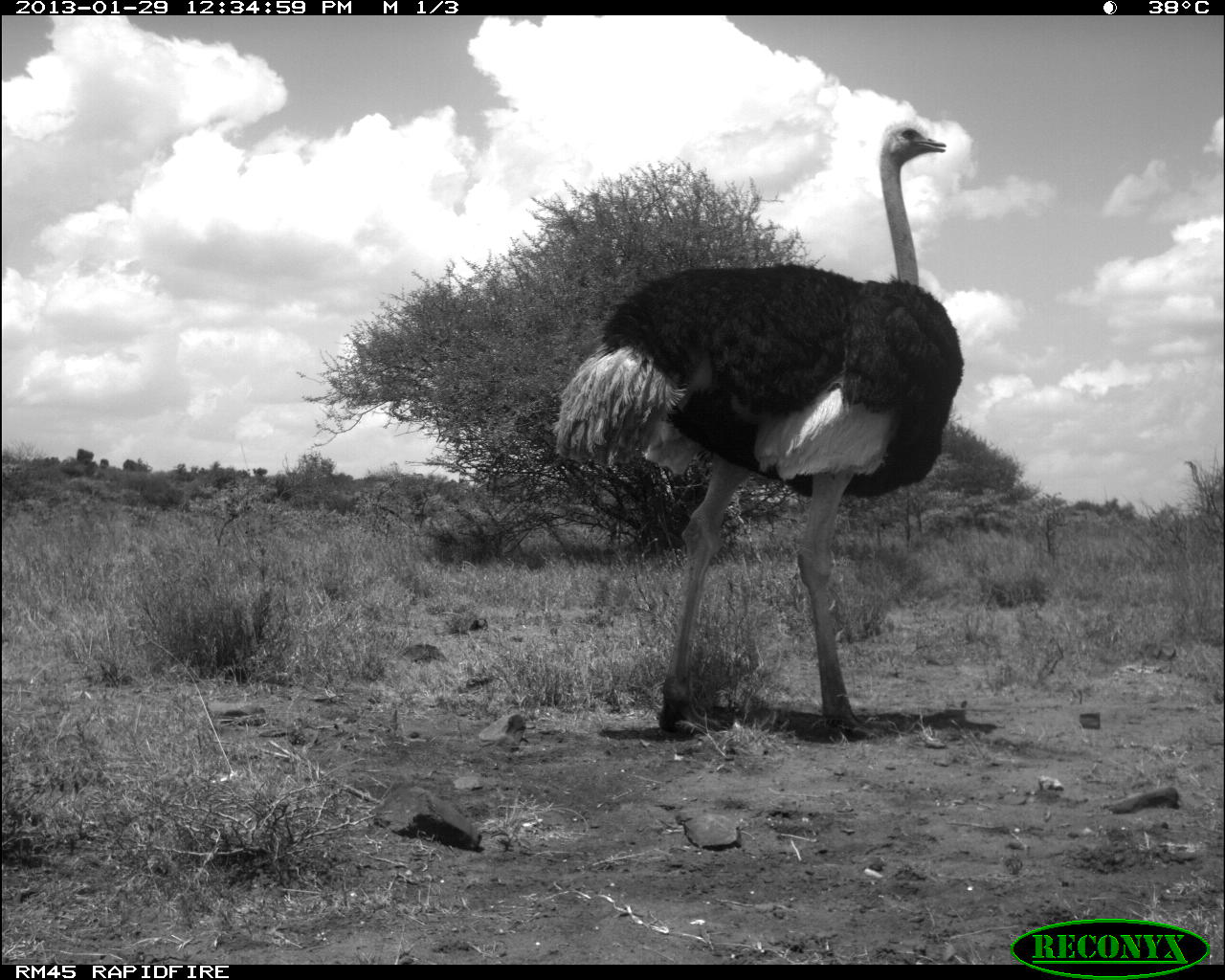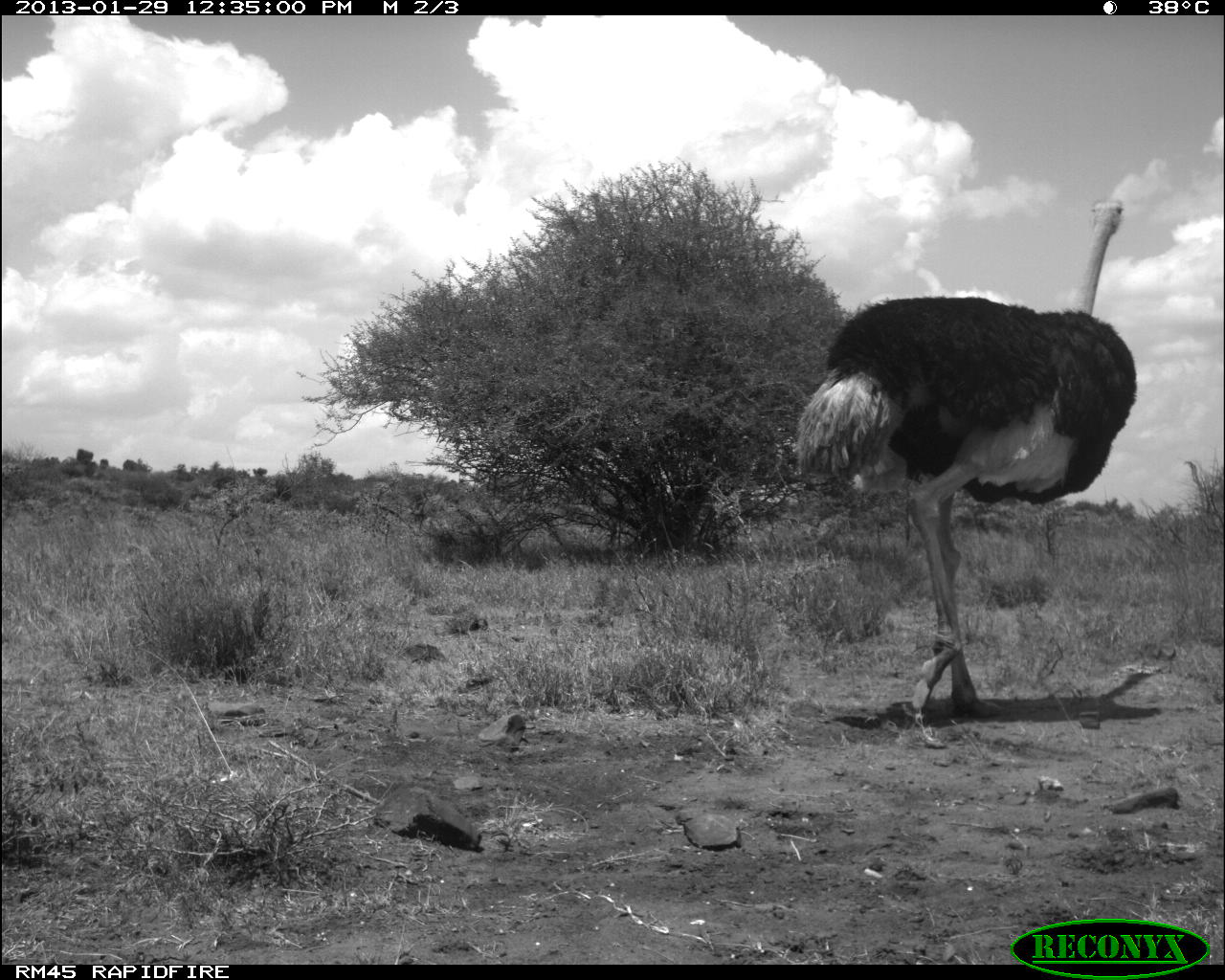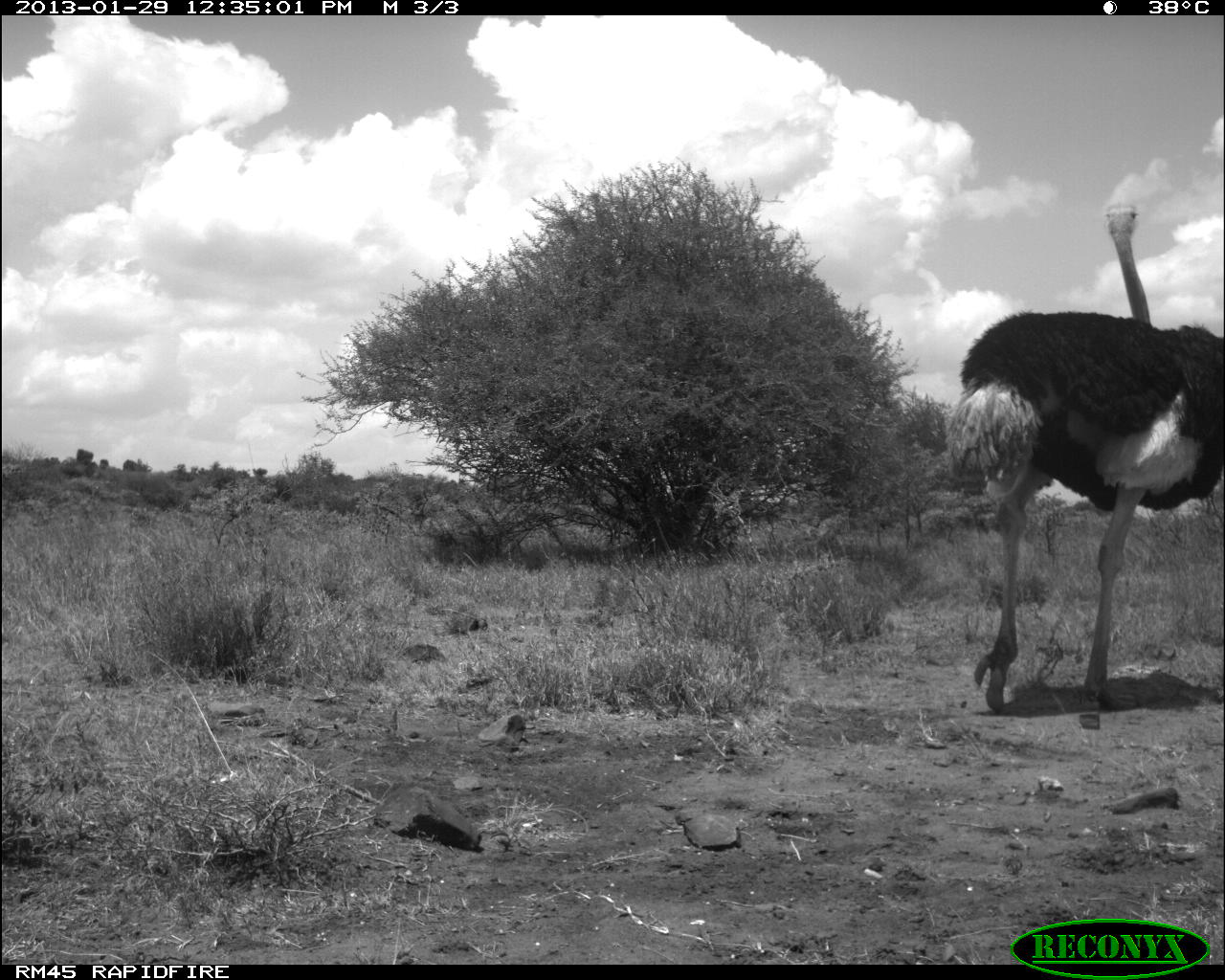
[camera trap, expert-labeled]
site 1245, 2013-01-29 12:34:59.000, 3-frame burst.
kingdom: Animalia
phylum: Chordata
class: Aves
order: Struthioniformes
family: Struthionidae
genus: Struthio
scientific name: Struthio camelus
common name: common ostrich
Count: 1.